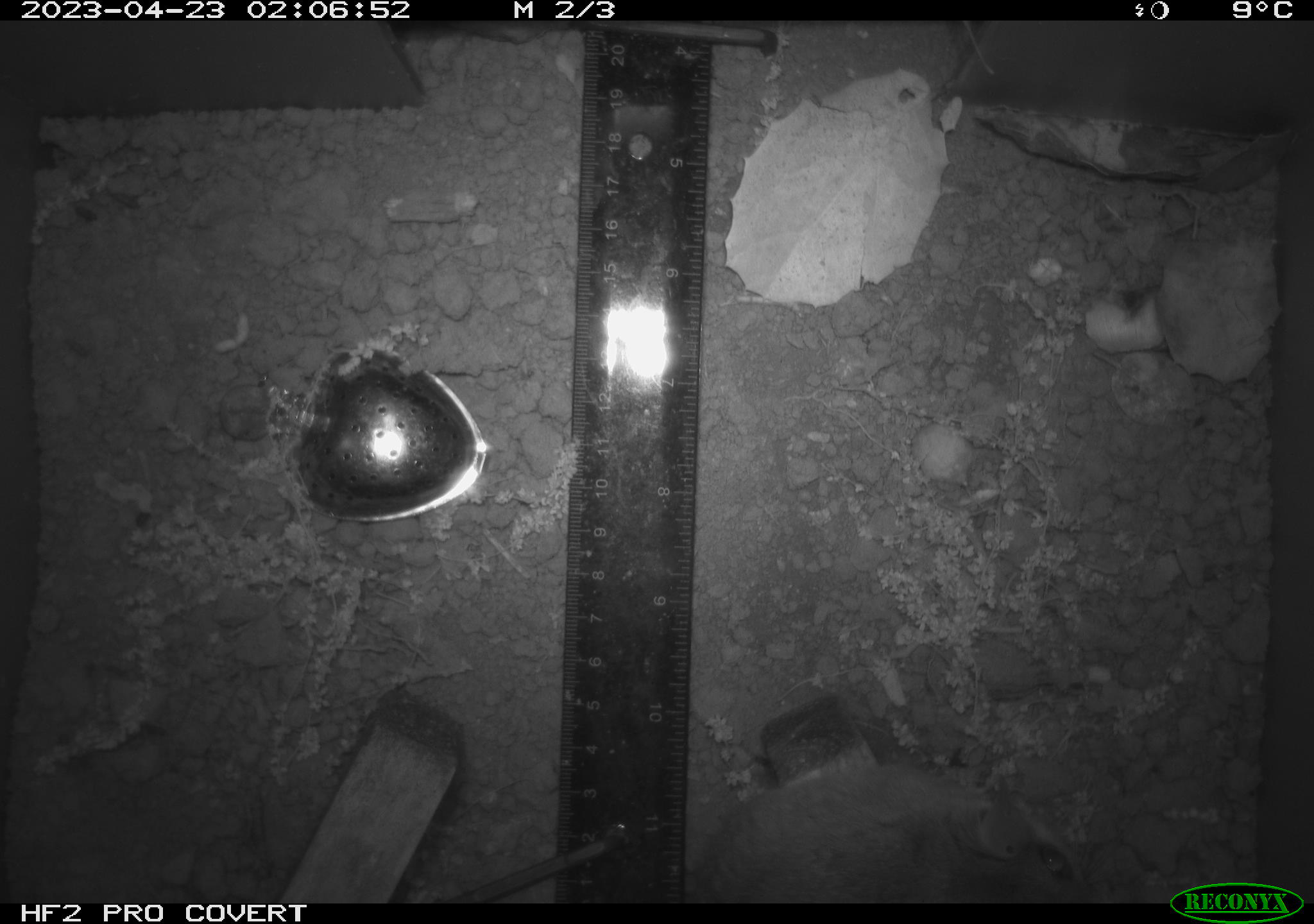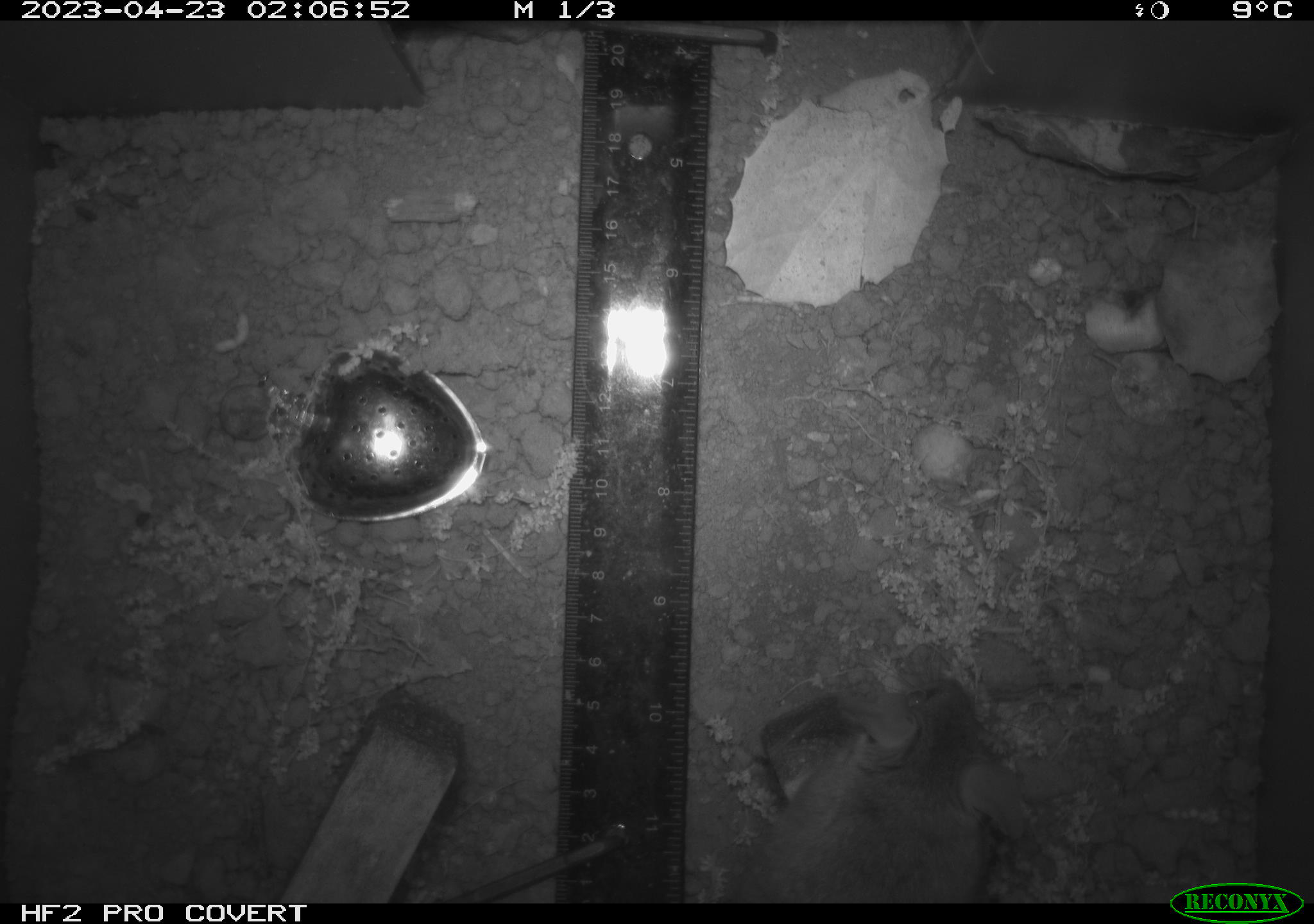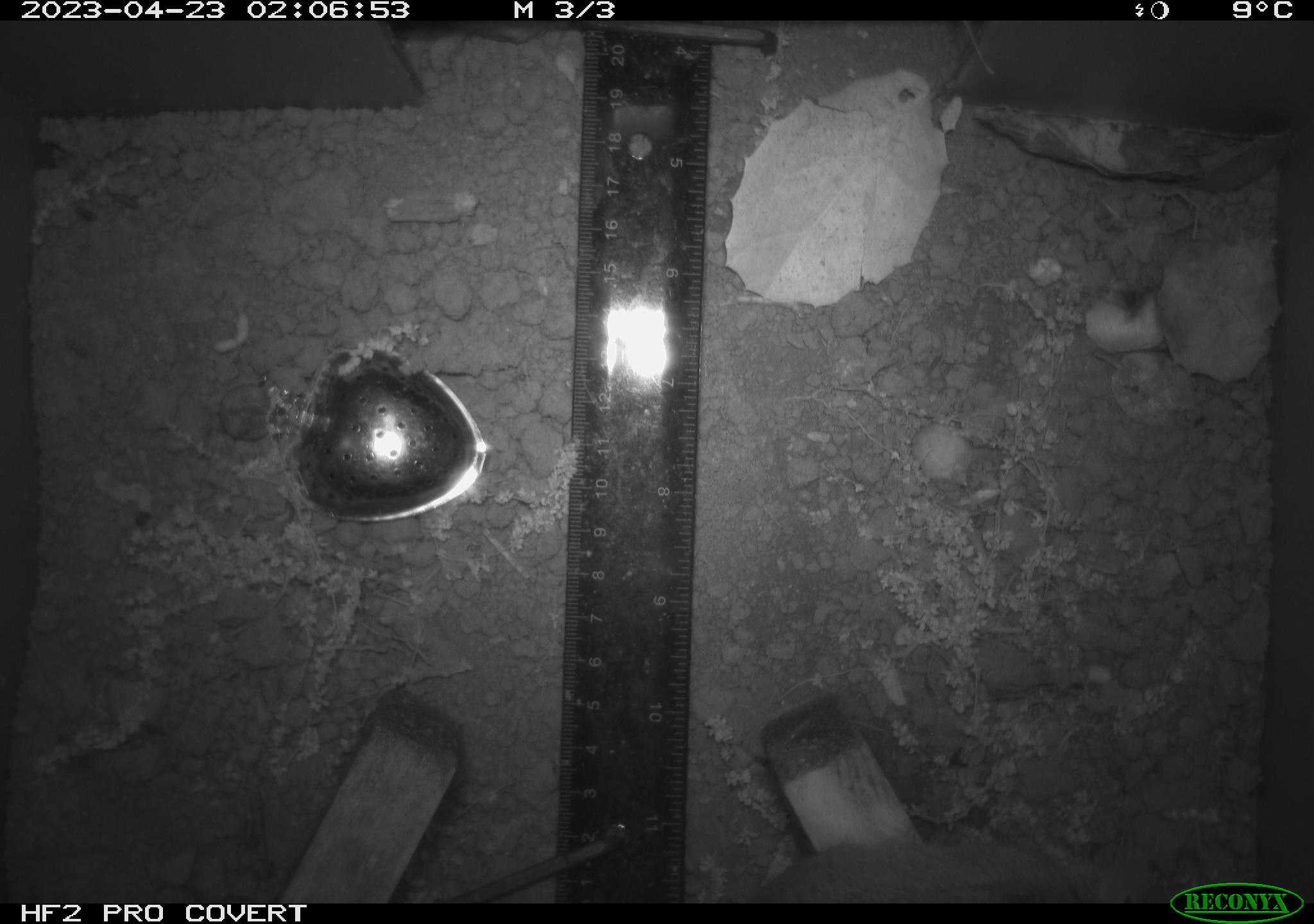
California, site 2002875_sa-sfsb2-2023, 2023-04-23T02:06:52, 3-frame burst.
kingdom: Animalia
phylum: Chordata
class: Mammalia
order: Rodentia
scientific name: Rodentia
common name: mouse species